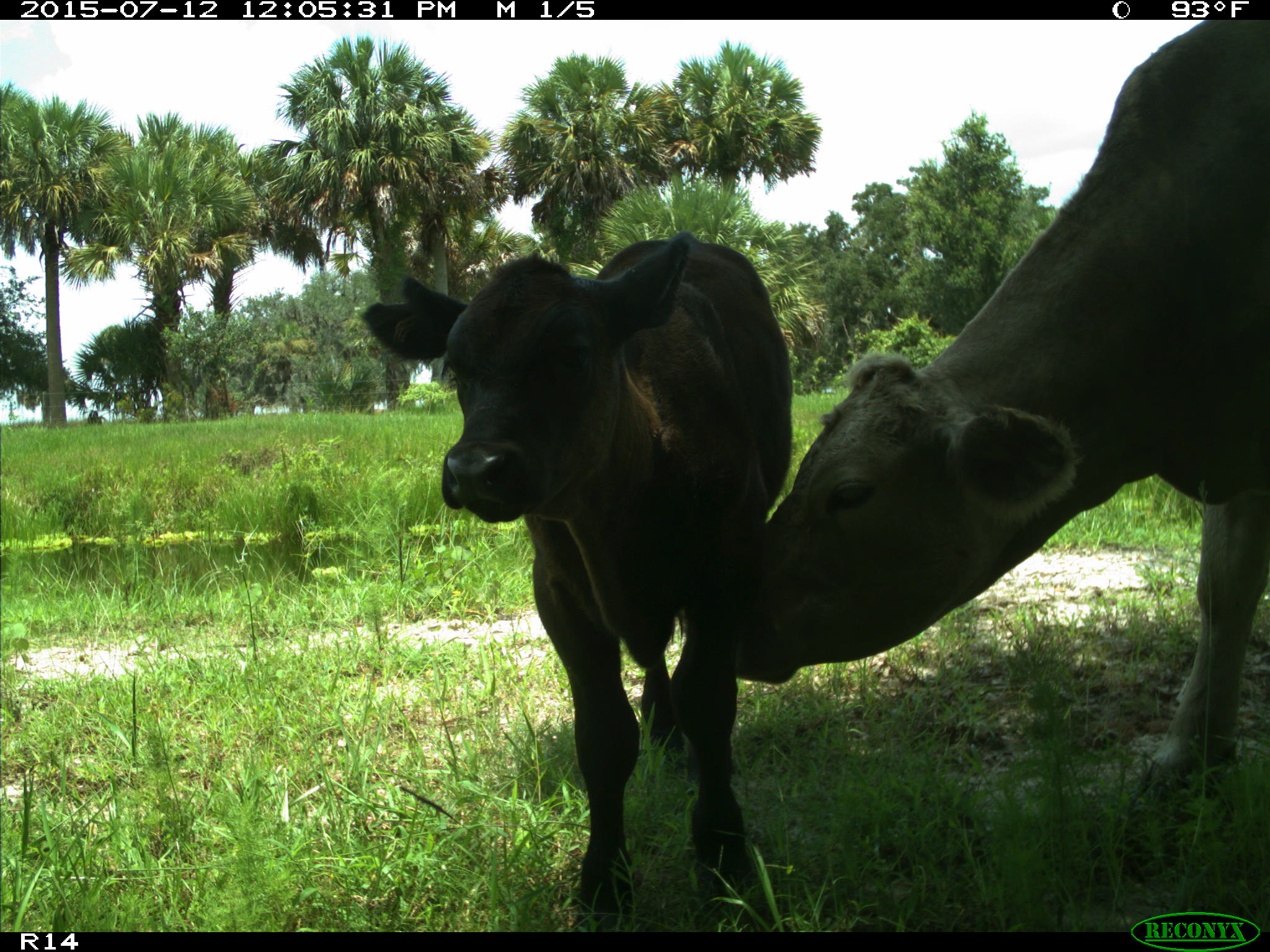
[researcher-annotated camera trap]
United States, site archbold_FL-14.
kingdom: Animalia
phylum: Chordata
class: Mammalia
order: Artiodactyla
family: Bovidae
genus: Bos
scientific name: Bos taurus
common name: domestic cow